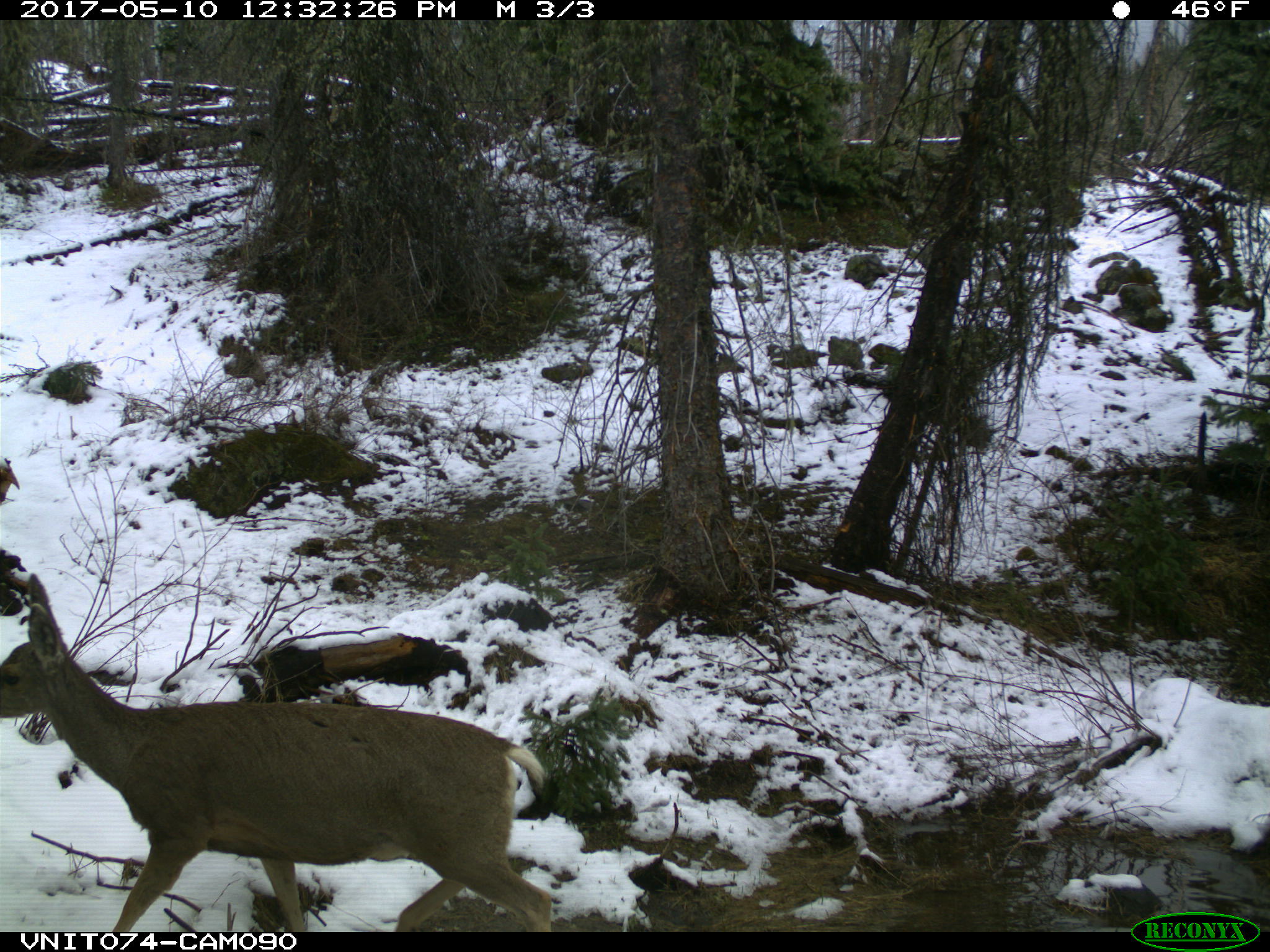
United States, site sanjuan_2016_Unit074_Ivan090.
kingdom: Animalia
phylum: Chordata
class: Mammalia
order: Artiodactyla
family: Cervidae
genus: Odocoileus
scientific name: Odocoileus hemionus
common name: mule deer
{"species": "Odocoileus hemionus (mule deer)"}